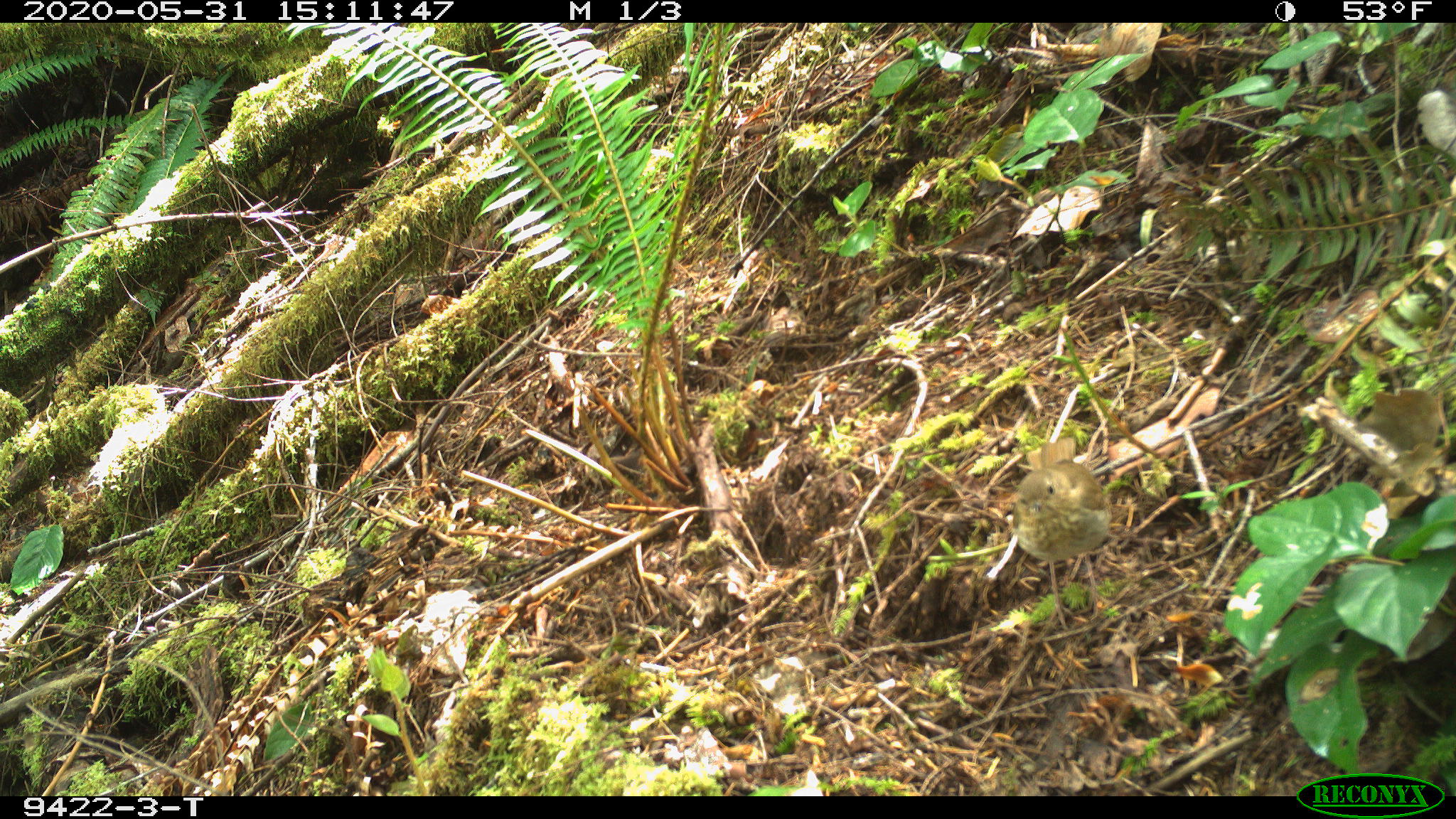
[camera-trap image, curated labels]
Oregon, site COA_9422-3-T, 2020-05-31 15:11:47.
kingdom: Animalia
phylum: Chordata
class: Aves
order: Passeriformes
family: Turdidae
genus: Catharus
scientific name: Catharus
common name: brown thrushes and nightingale-thrushes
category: catharus species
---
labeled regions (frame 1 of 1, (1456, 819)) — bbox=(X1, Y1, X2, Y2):
catharus species: bbox=(1003, 427, 1113, 639)